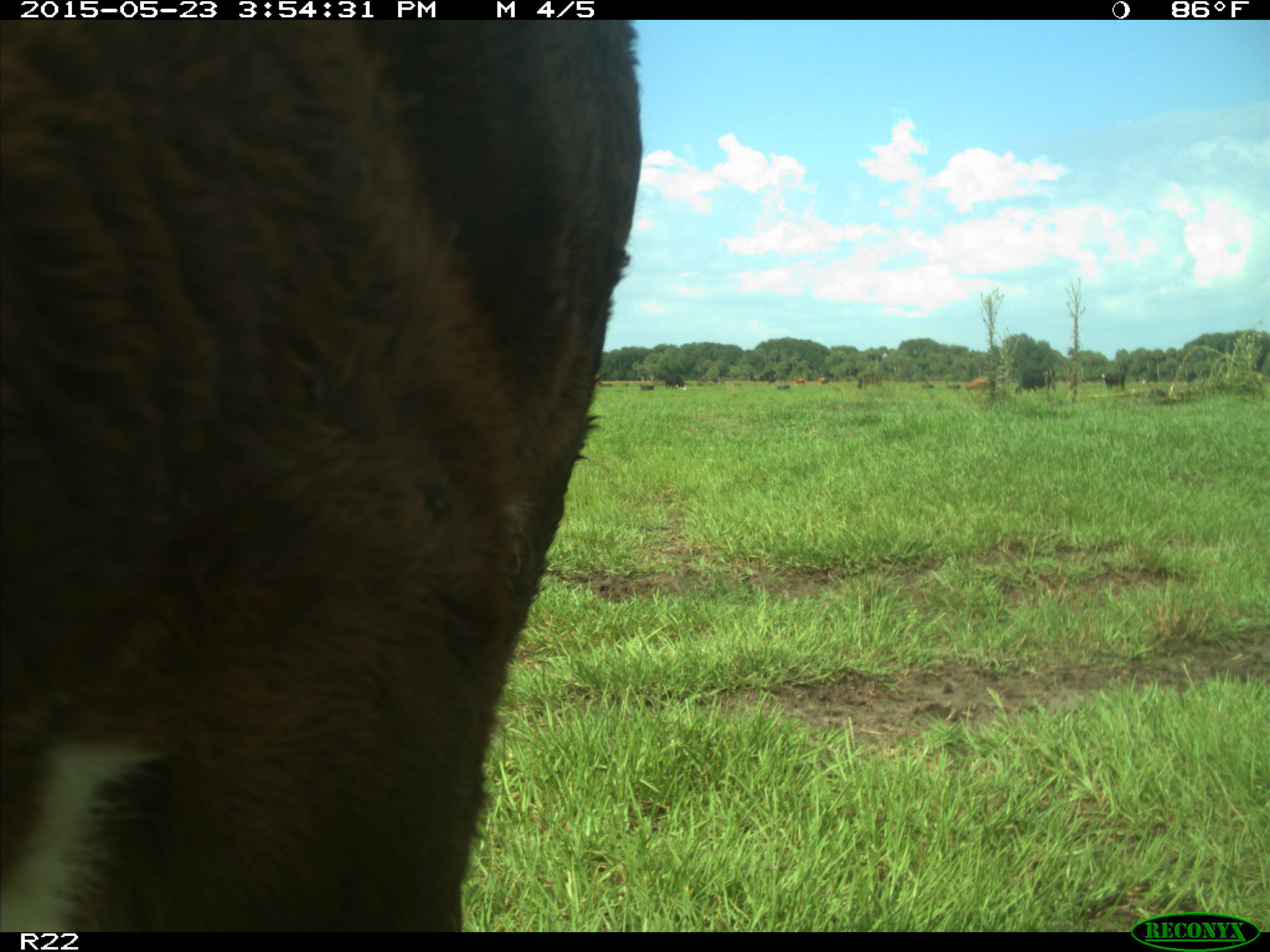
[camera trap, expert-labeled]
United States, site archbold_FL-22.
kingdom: Animalia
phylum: Chordata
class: Mammalia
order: Artiodactyla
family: Bovidae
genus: Bos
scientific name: Bos taurus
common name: domestic cow